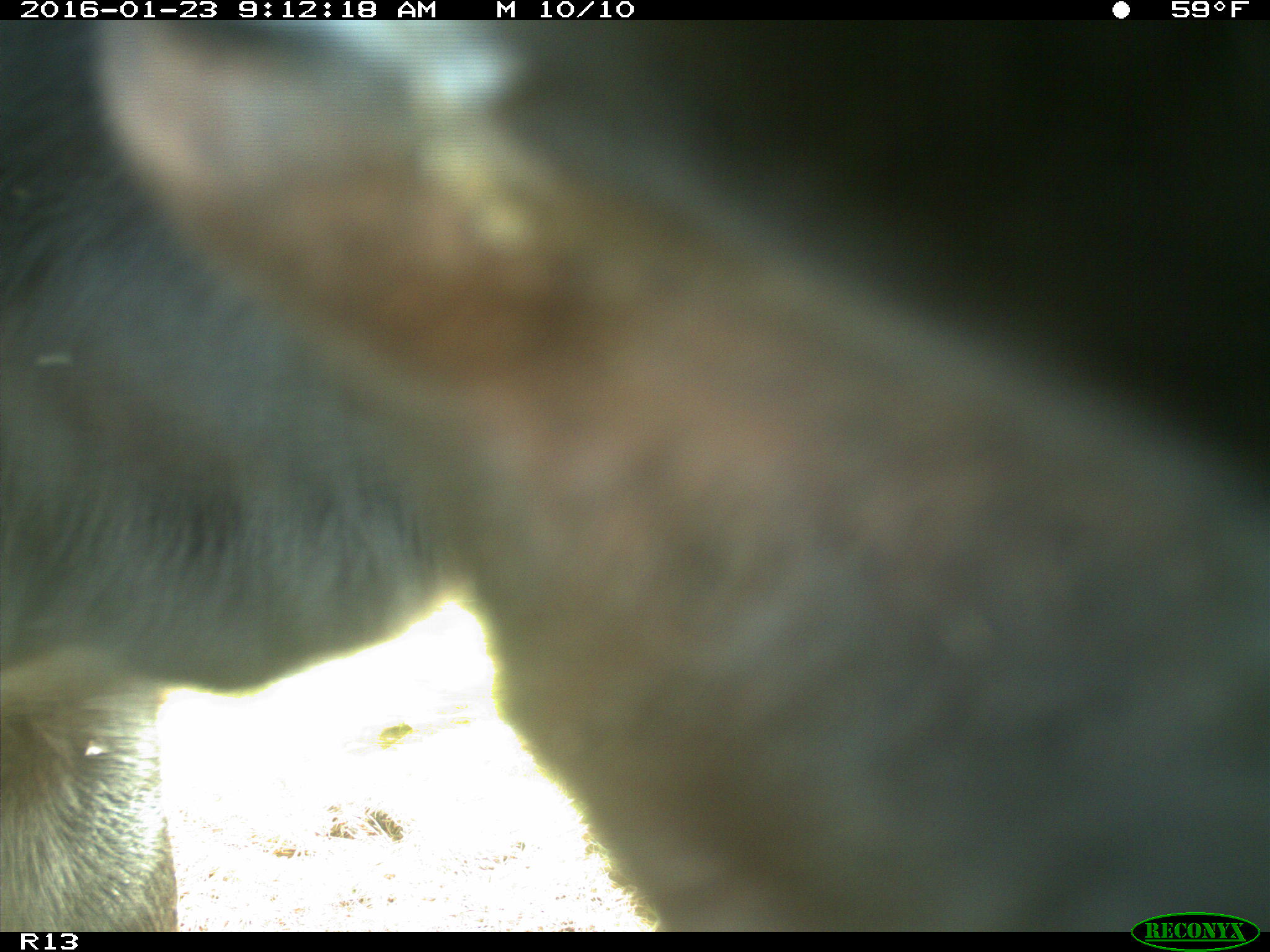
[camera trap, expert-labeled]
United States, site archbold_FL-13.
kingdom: Animalia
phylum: Chordata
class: Mammalia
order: Artiodactyla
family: Bovidae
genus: Bos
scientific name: Bos taurus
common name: domestic cow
Bos taurus (domestic cow).